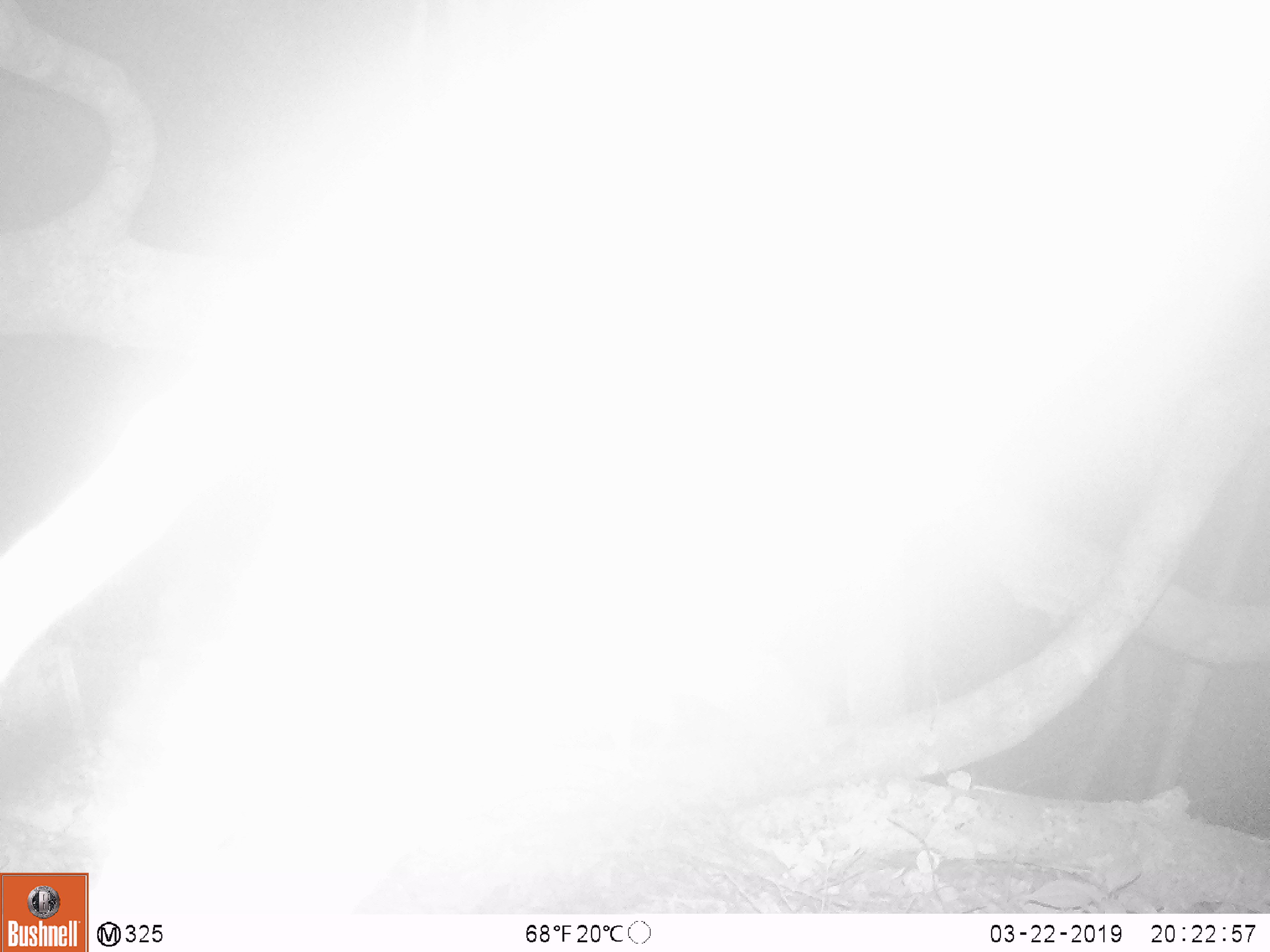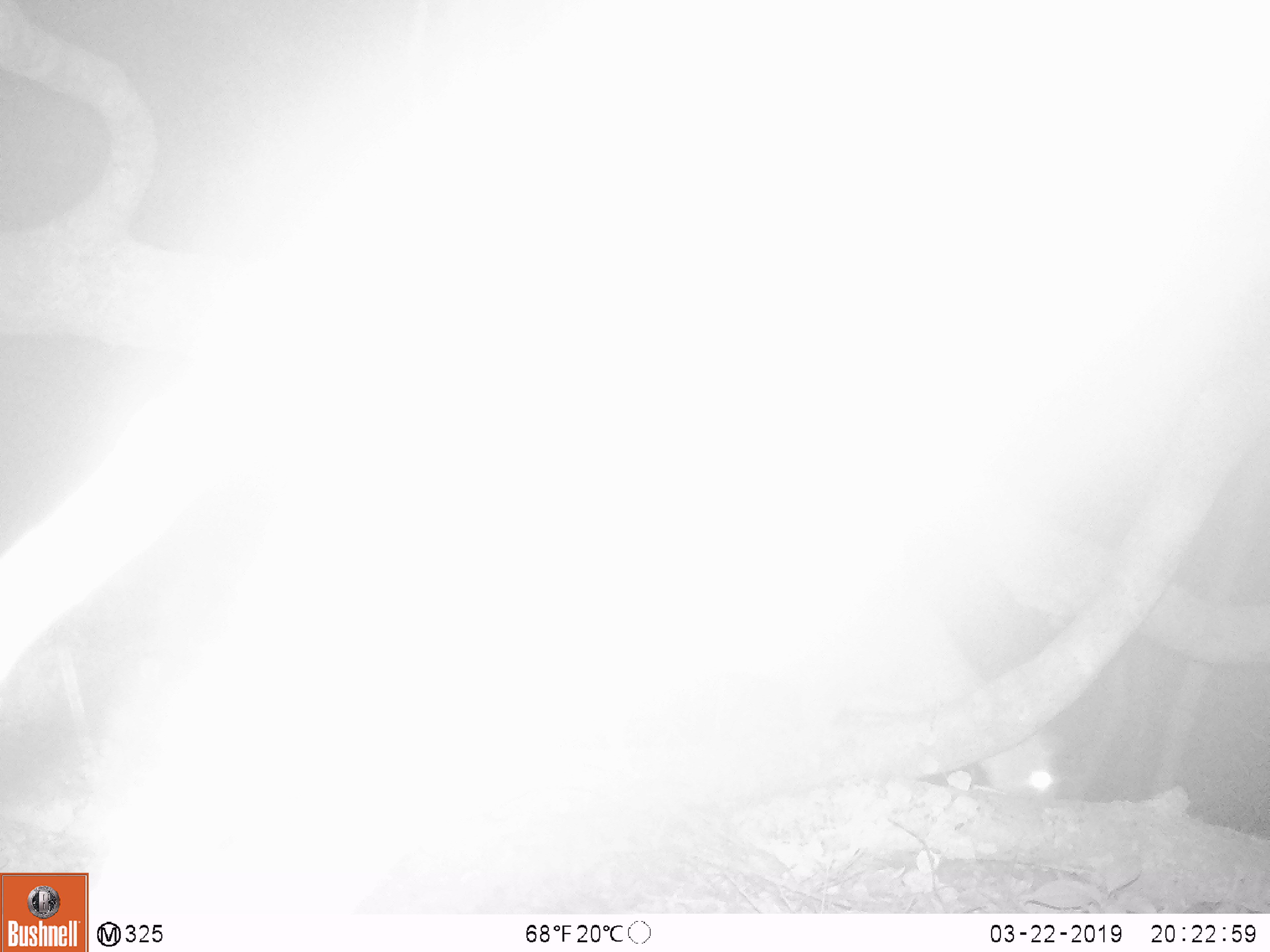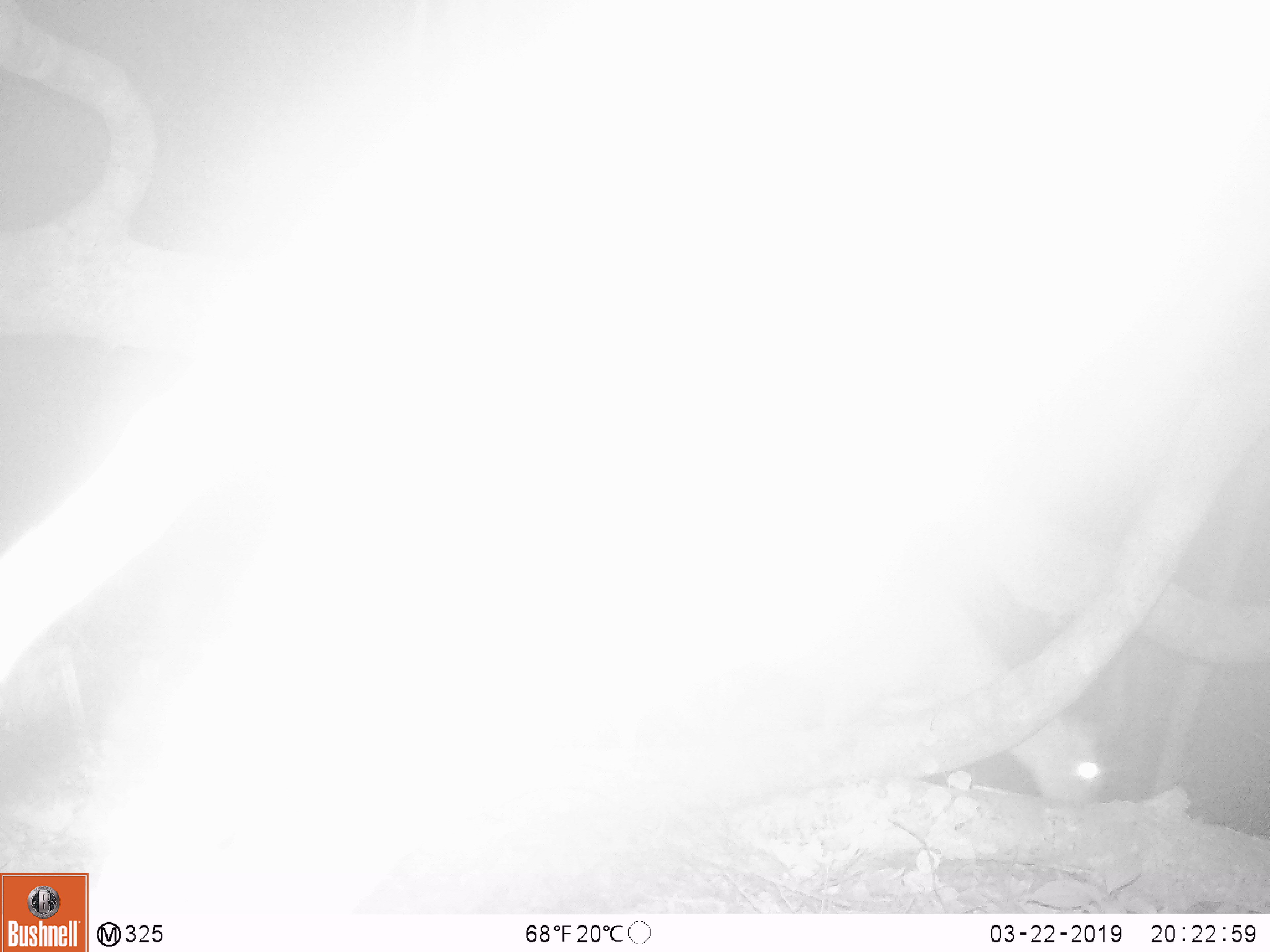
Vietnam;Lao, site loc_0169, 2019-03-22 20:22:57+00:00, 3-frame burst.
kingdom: Animalia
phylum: Chordata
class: Mammalia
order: Artiodactyla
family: Cervidae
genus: Muntiacus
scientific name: Muntiacus rooseveltorum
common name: roosevelt's muntjac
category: roosevelts muntjac group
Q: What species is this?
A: Roosevelts muntjac group (roosevelt's muntjac) (Muntiacus rooseveltorum).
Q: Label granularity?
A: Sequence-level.